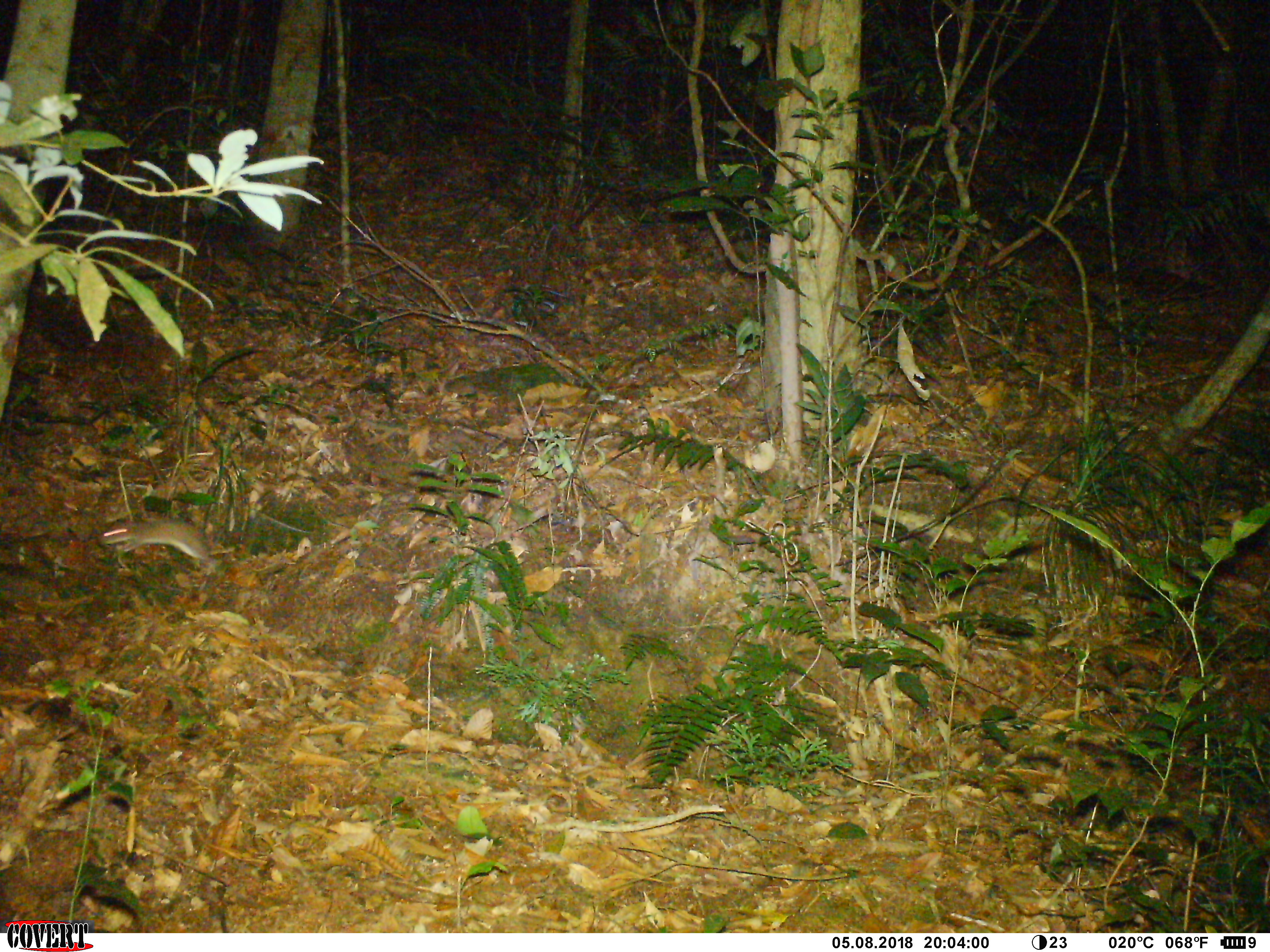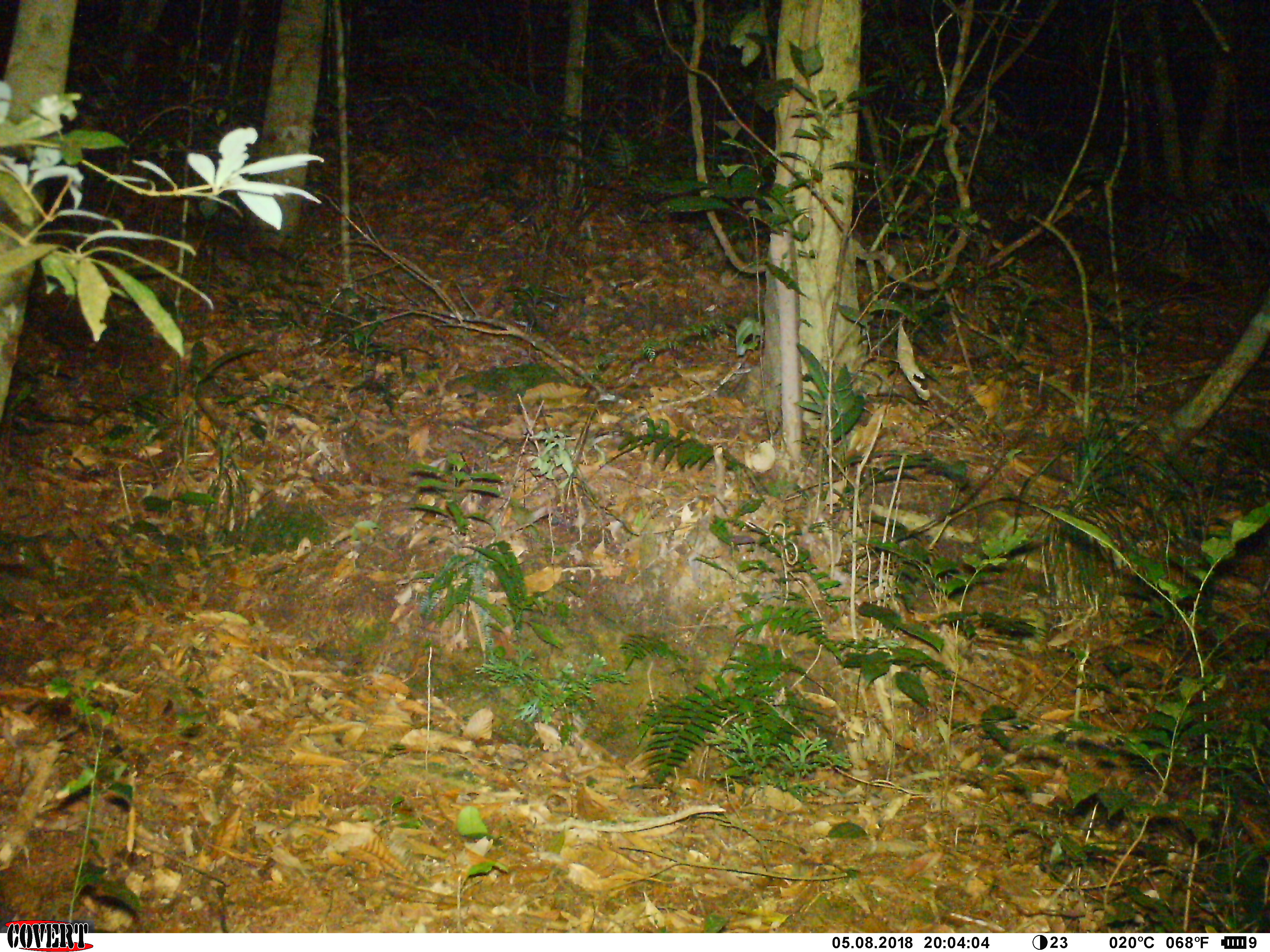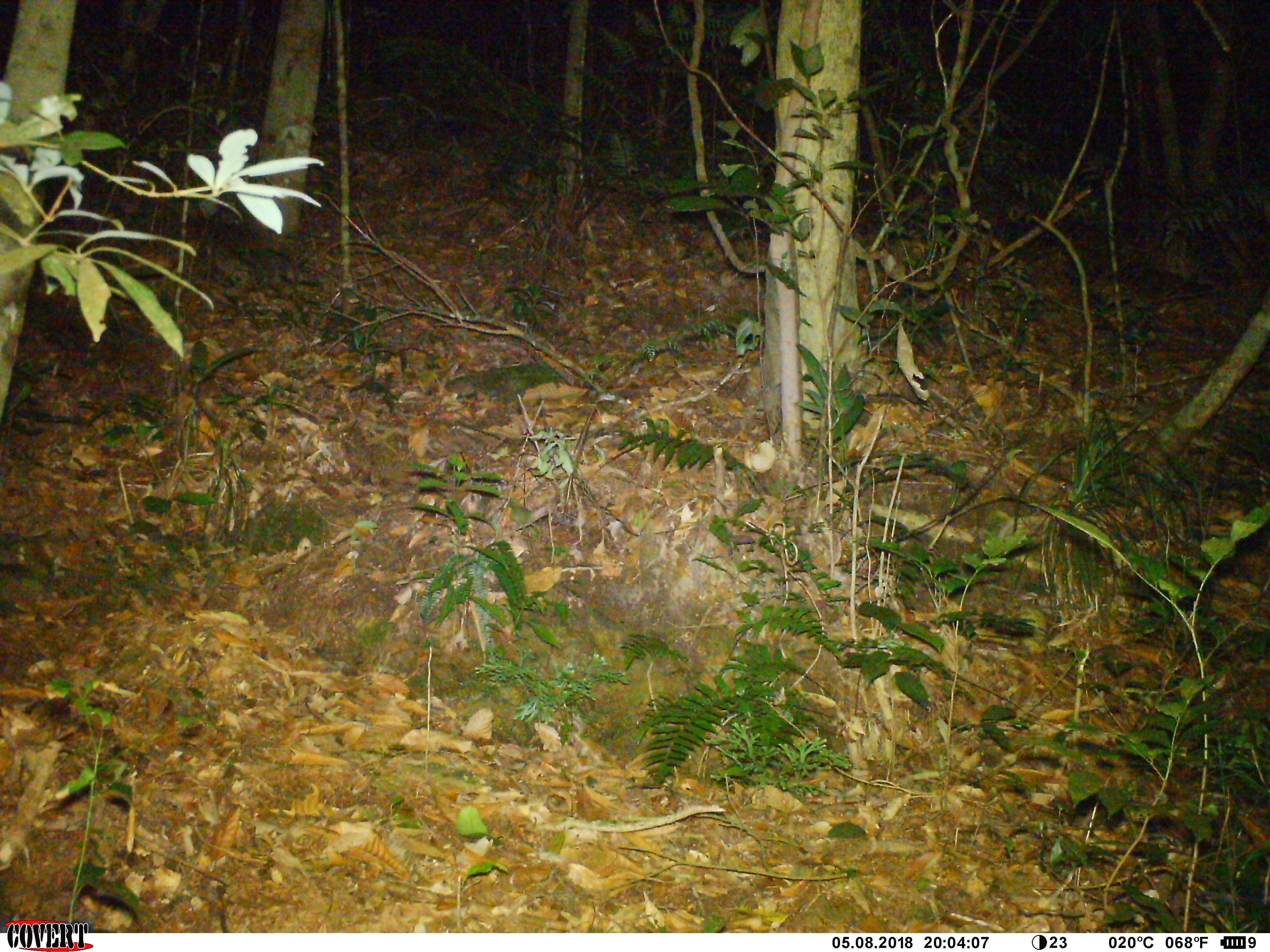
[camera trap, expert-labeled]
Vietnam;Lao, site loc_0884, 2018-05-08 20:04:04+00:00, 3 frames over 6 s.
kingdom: Animalia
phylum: Chordata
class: Mammalia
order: Rodentia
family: Muridae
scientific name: Muridae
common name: old-world mice and rats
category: unidentified murid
Unidentified murid (old-world mice and rats) (Muridae). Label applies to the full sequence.